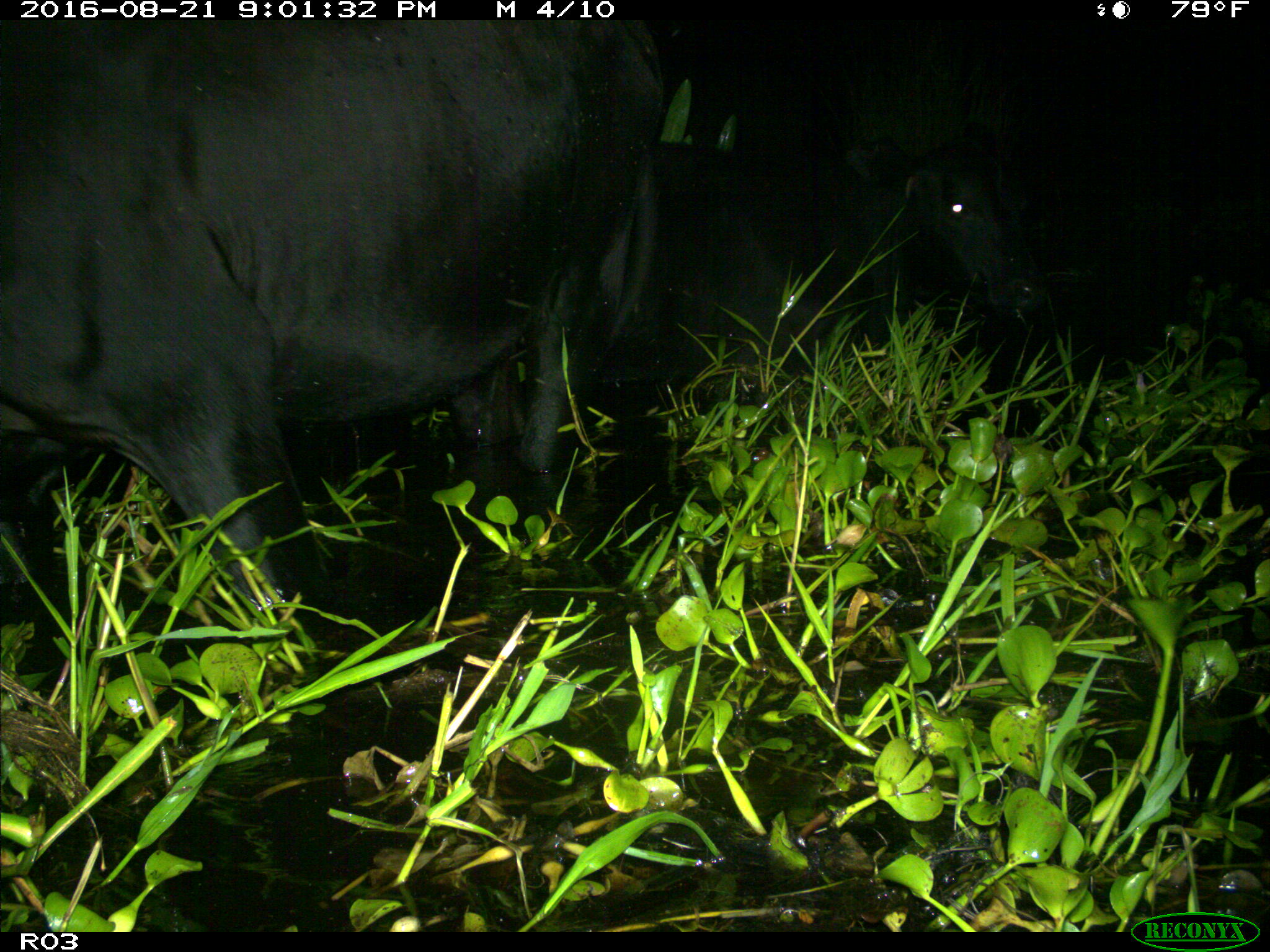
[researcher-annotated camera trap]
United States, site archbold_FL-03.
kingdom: Animalia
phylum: Chordata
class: Mammalia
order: Artiodactyla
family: Bovidae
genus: Bos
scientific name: Bos taurus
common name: domestic cow